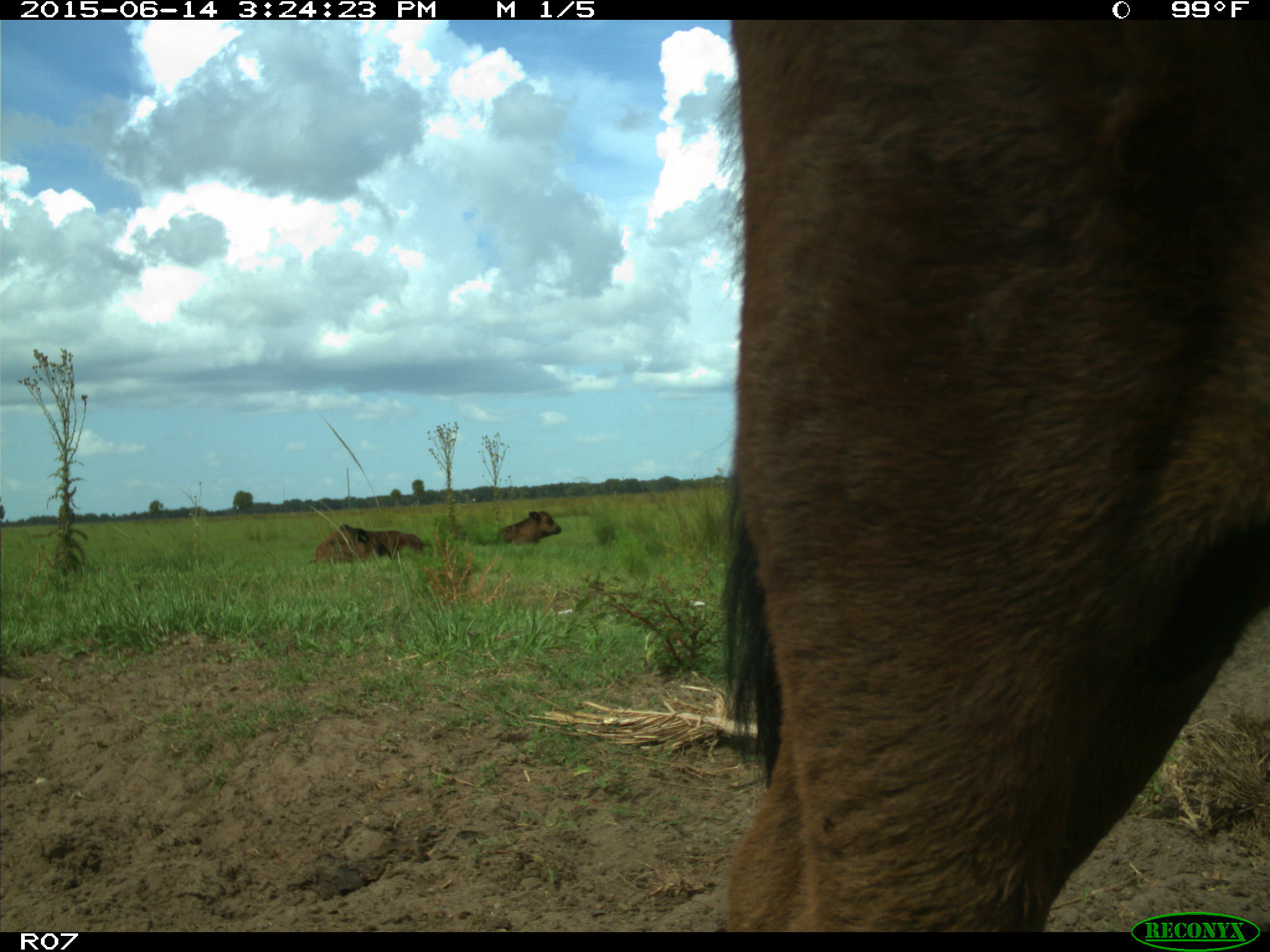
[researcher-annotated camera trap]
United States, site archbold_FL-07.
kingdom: Animalia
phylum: Chordata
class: Mammalia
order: Artiodactyla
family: Bovidae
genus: Bos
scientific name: Bos taurus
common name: domestic cow